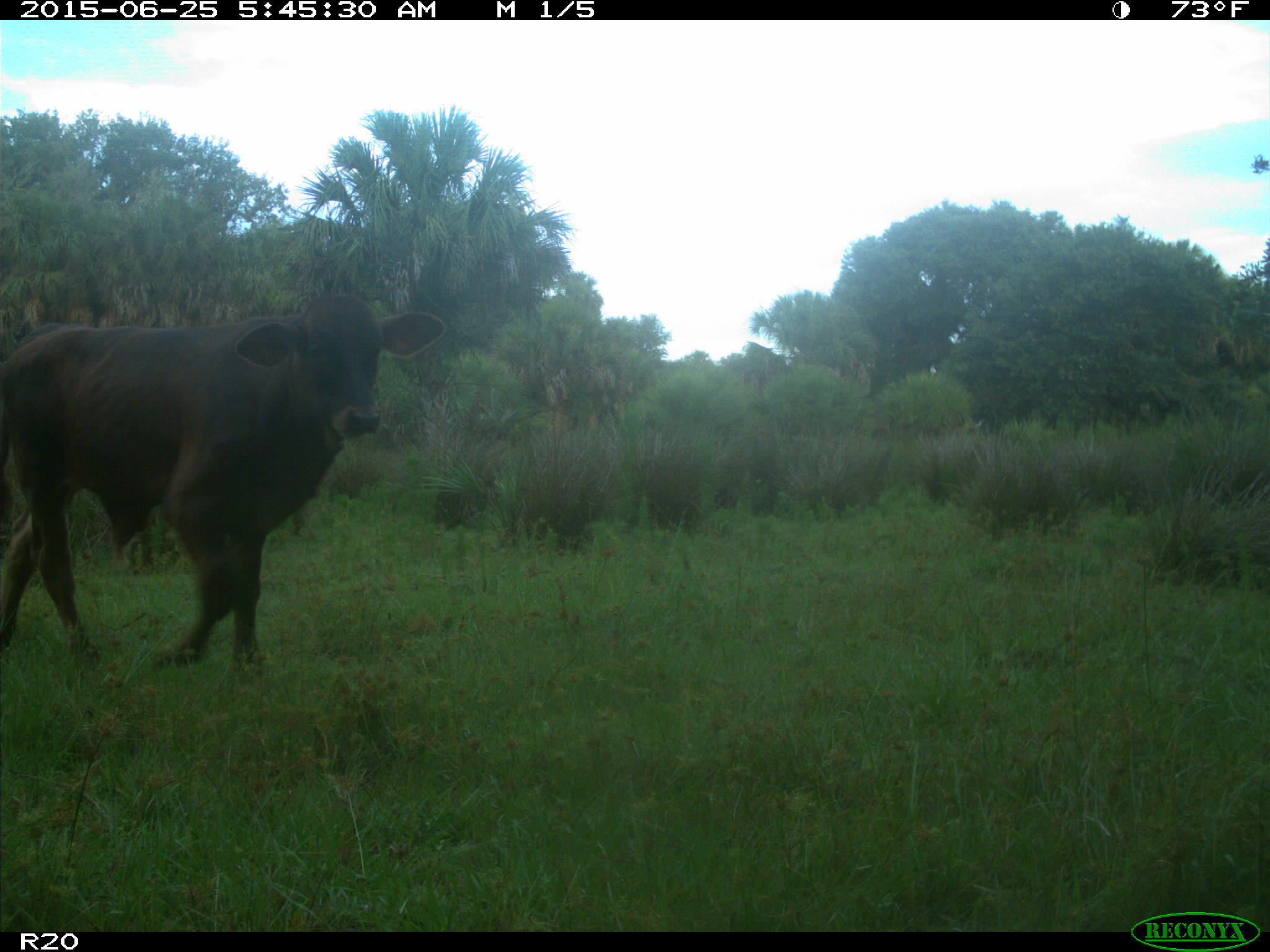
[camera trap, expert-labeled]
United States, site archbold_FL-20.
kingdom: Animalia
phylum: Chordata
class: Mammalia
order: Artiodactyla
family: Bovidae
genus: Bos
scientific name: Bos taurus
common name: domestic cow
Bos taurus (domestic cow).